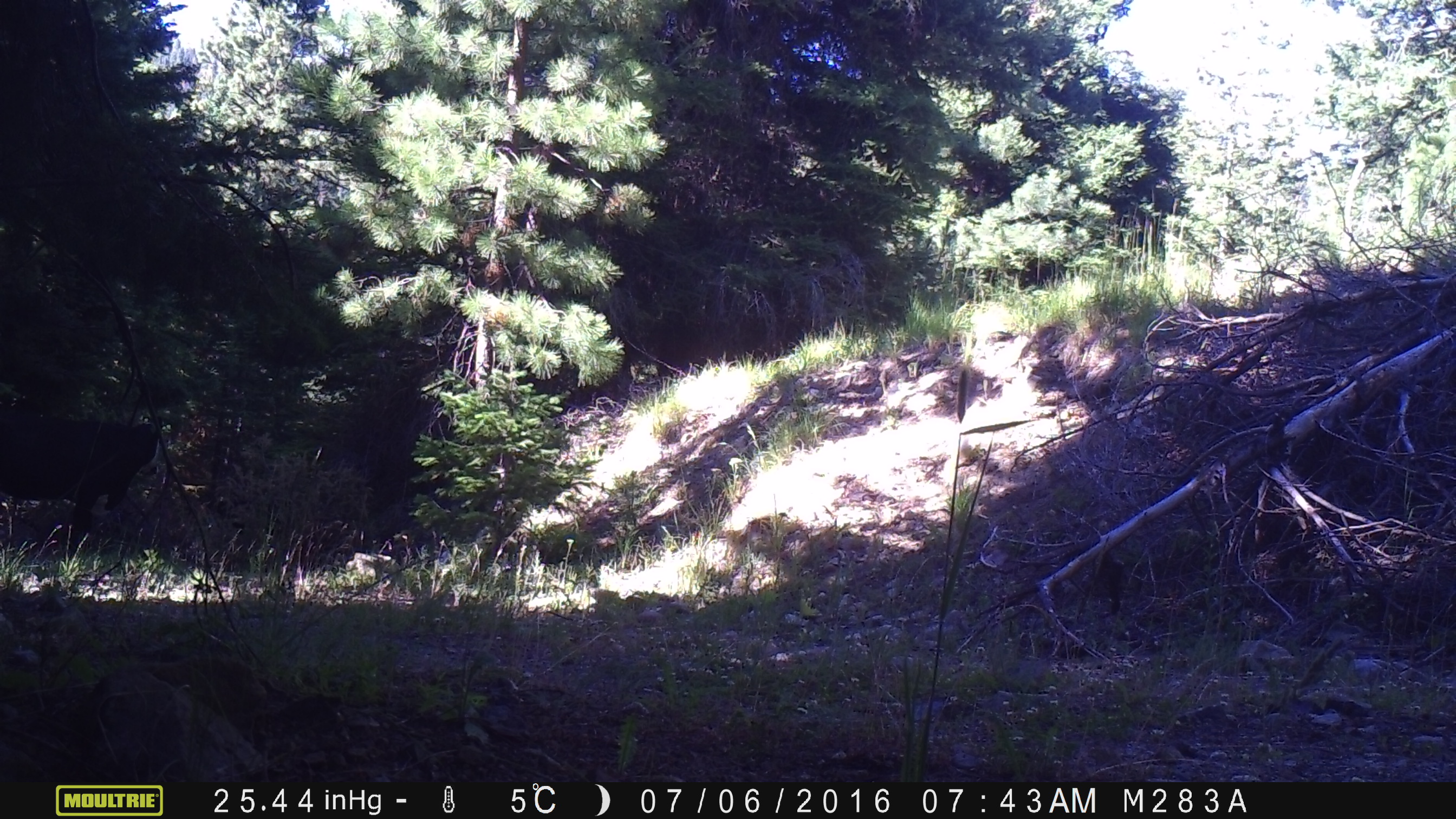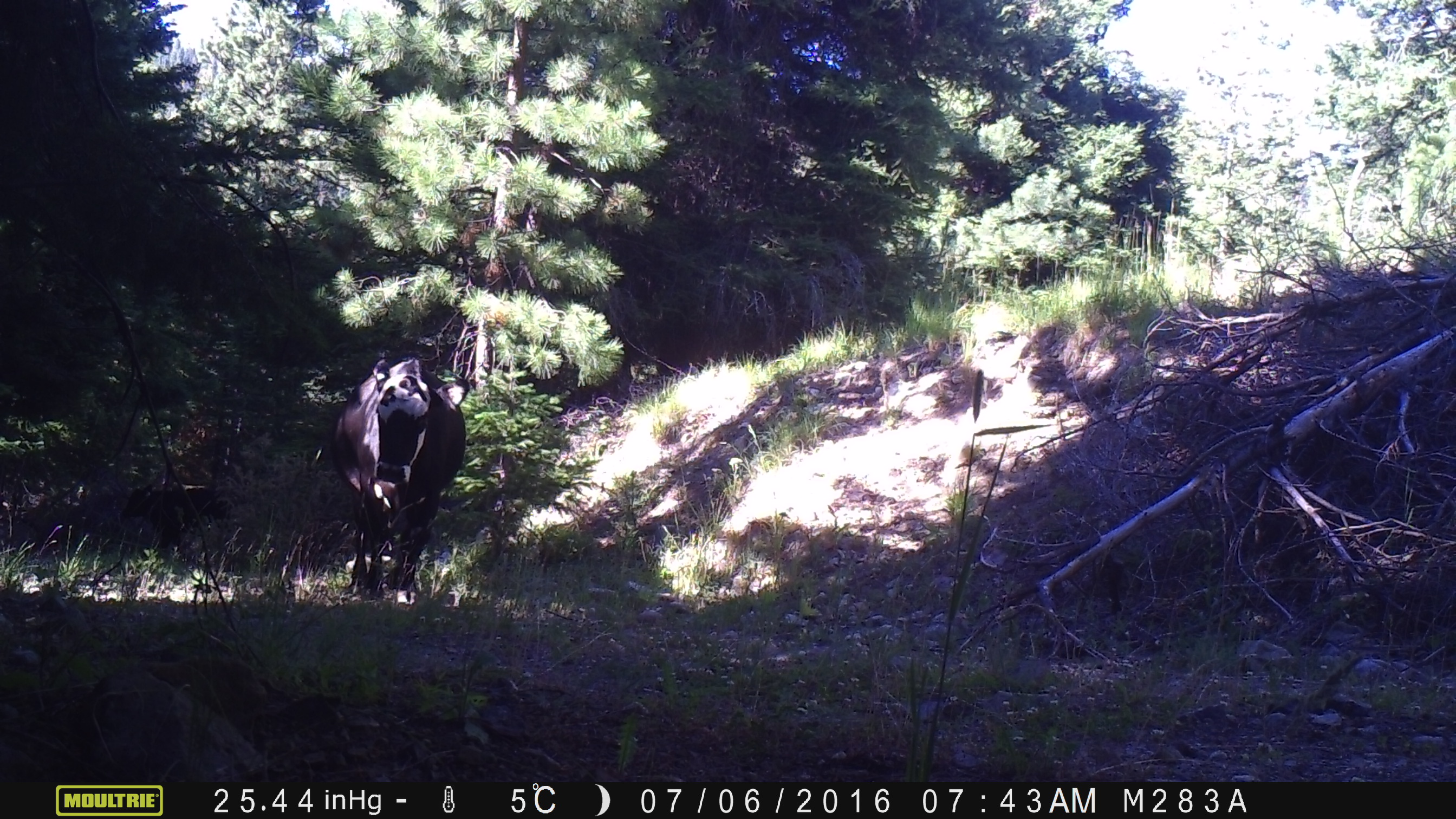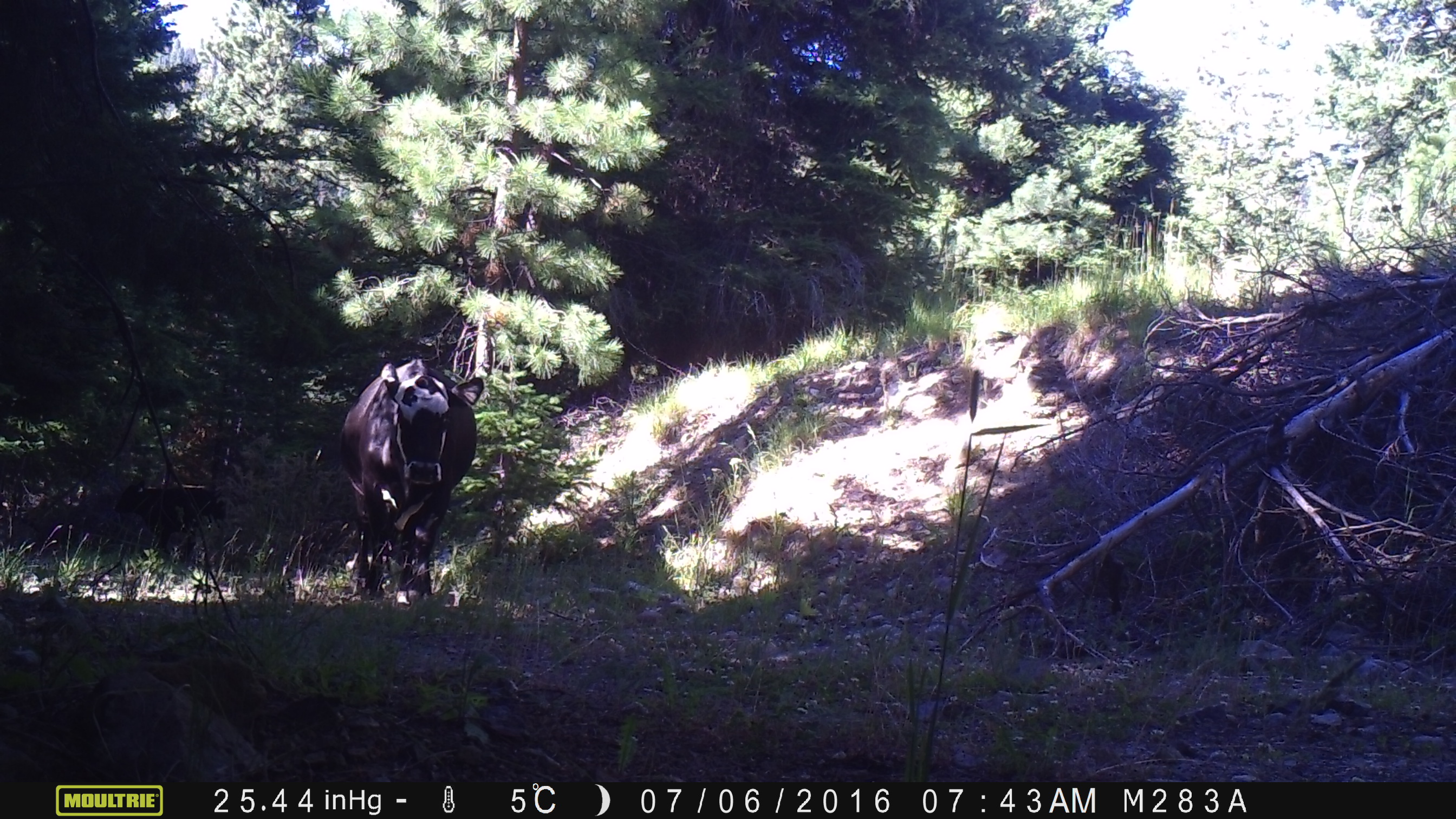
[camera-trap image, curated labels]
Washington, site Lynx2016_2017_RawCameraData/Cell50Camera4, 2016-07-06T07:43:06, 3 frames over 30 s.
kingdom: Animalia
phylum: Chordata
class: Mammalia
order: Artiodactyla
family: Bovidae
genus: Bos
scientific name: Bos taurus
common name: domestic cattle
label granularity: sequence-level